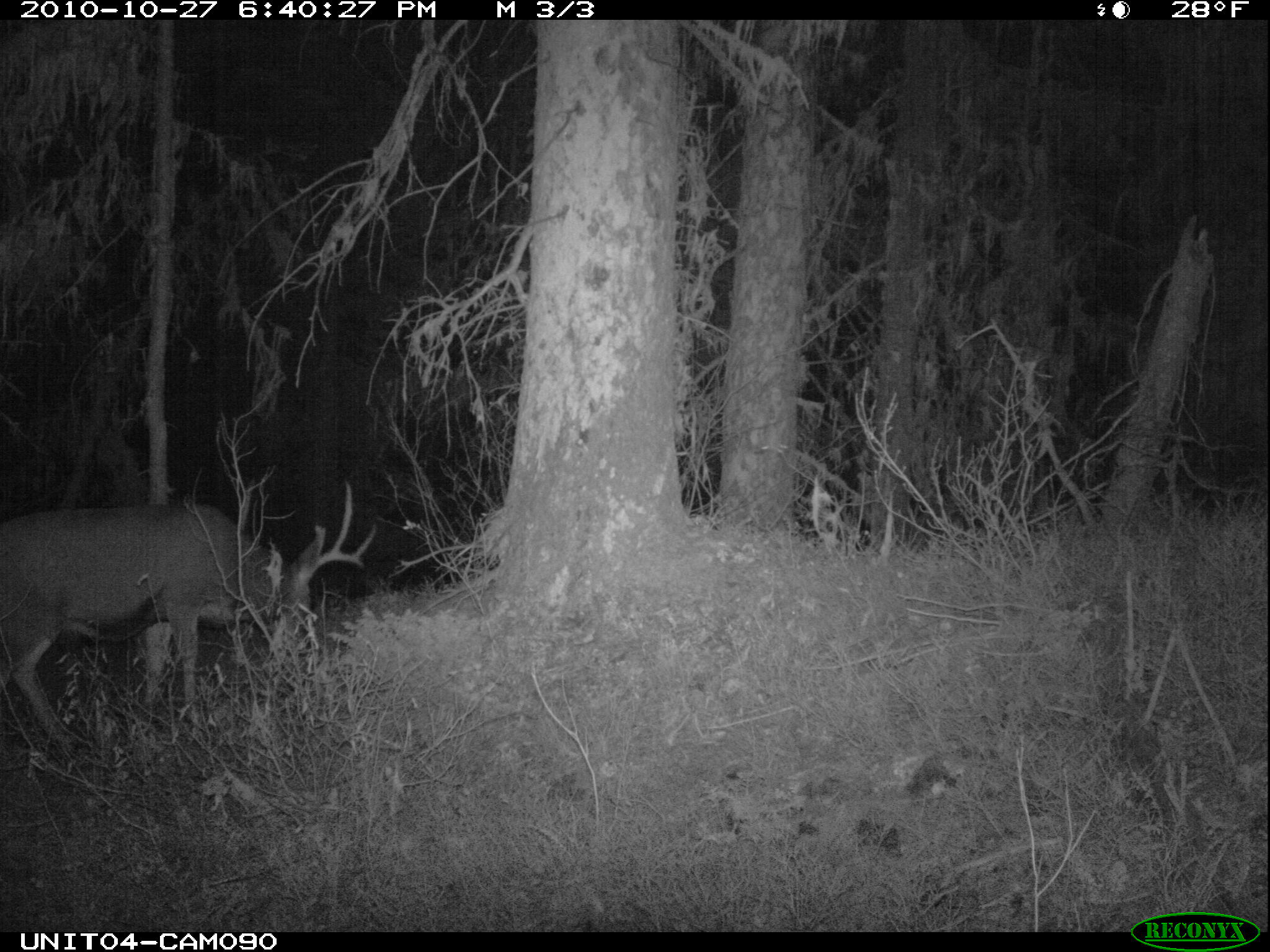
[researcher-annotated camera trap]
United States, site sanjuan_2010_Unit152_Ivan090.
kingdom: Animalia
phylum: Chordata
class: Mammalia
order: Artiodactyla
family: Cervidae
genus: Odocoileus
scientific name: Odocoileus hemionus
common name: mule deer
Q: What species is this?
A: Odocoileus hemionus (mule deer).